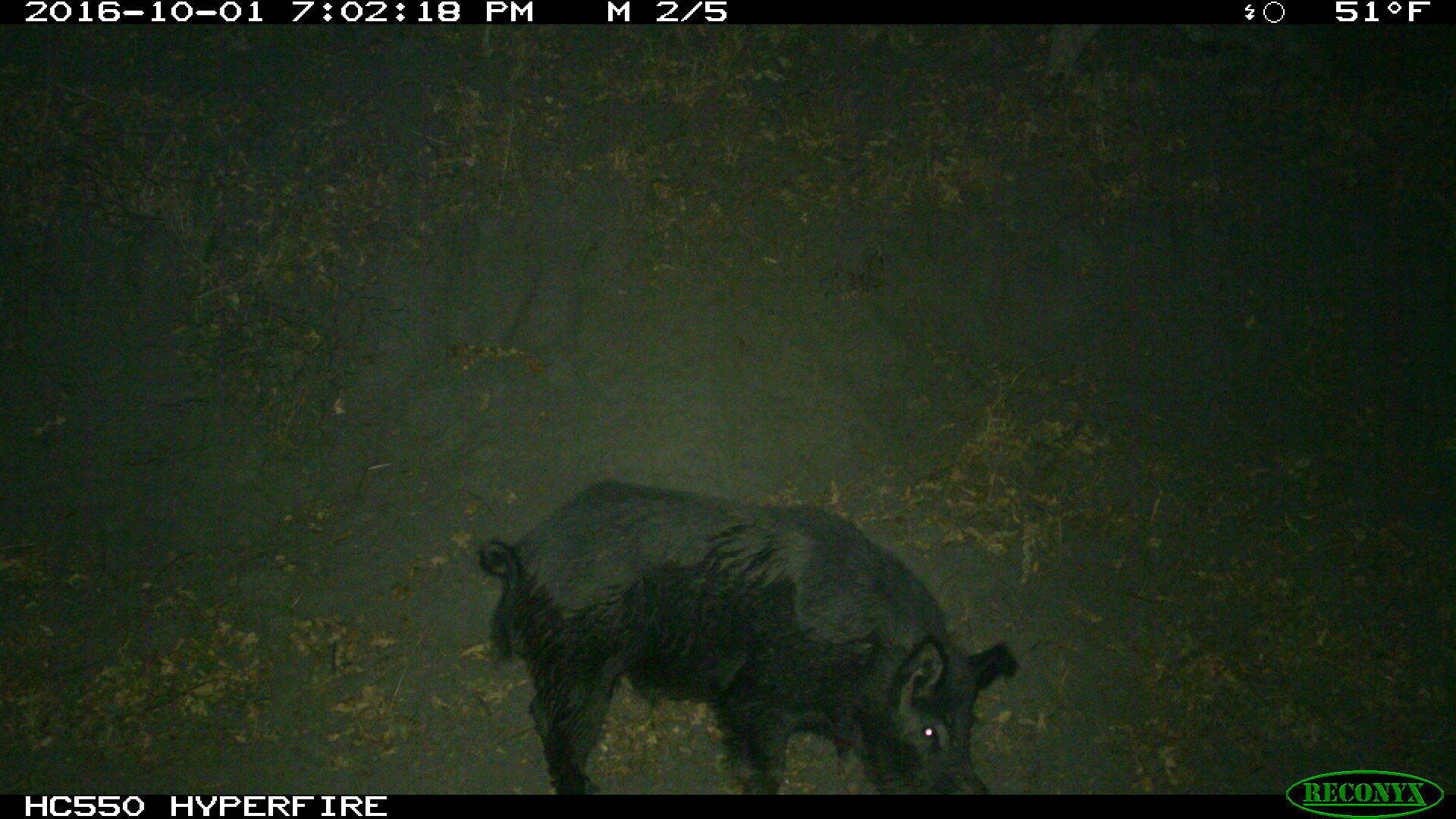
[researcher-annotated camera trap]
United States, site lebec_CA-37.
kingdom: Animalia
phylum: Chordata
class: Mammalia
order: Artiodactyla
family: Suidae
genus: Sus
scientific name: Sus scrofa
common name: wild boar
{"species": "Sus scrofa (wild boar)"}